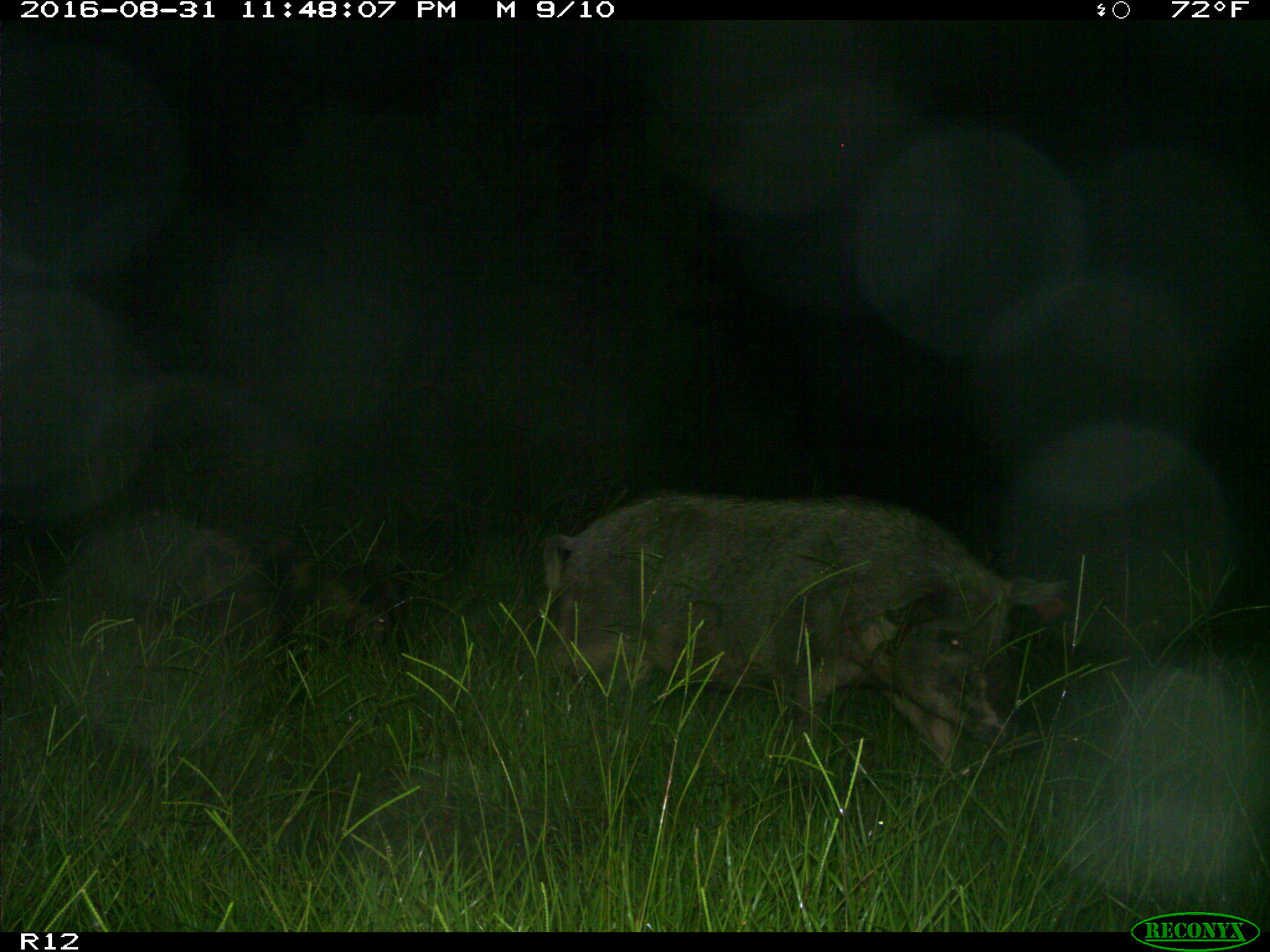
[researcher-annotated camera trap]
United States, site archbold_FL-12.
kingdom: Animalia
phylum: Chordata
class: Mammalia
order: Artiodactyla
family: Suidae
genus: Sus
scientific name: Sus scrofa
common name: wild boar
Sus scrofa (wild boar).